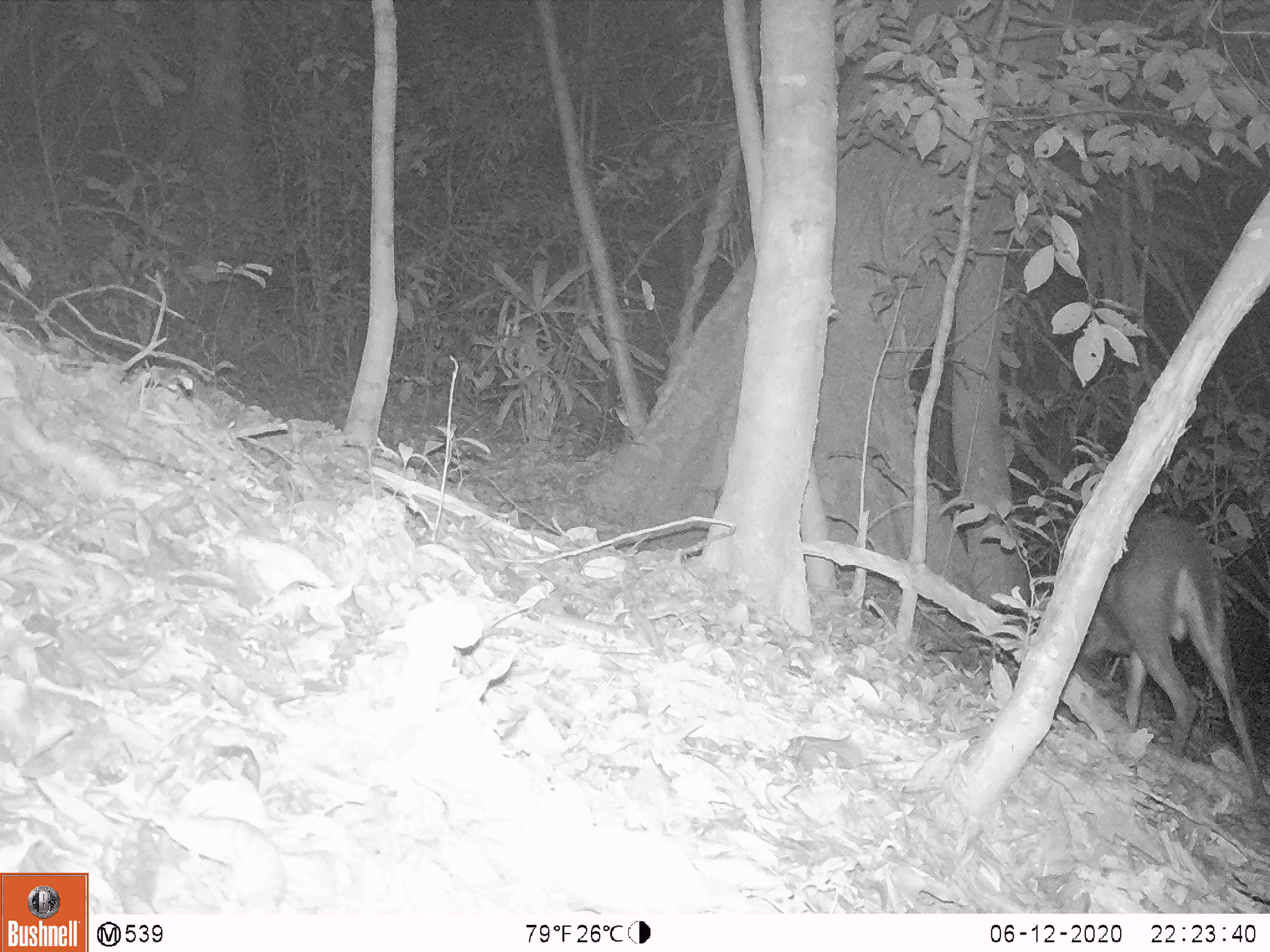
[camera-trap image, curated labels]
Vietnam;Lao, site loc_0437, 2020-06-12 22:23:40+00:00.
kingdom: Animalia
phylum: Chordata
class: Mammalia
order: Artiodactyla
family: Cervidae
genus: Muntiacus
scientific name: Muntiacus rooseveltorum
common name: roosevelt's muntjac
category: roosevelts muntjac group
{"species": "roosevelts muntjac group (roosevelt's muntjac) (Muntiacus rooseveltorum)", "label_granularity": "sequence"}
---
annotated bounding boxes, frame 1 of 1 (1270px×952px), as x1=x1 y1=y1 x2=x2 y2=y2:
roosevelts muntjac group: x1=1080 y1=514 x2=1269 y2=799